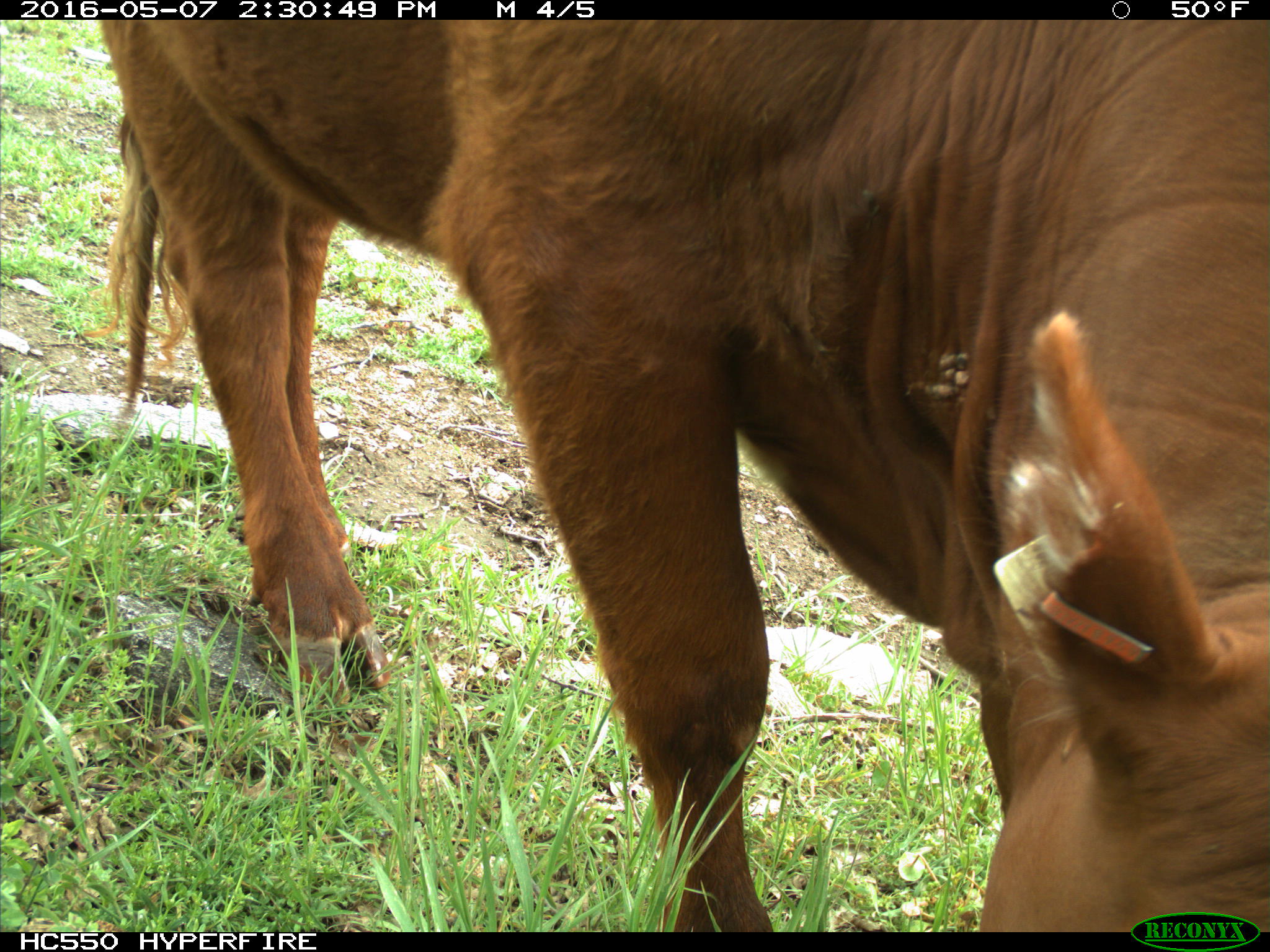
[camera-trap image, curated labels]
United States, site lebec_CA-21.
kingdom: Animalia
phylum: Chordata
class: Mammalia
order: Artiodactyla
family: Bovidae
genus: Bos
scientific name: Bos taurus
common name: domestic cow